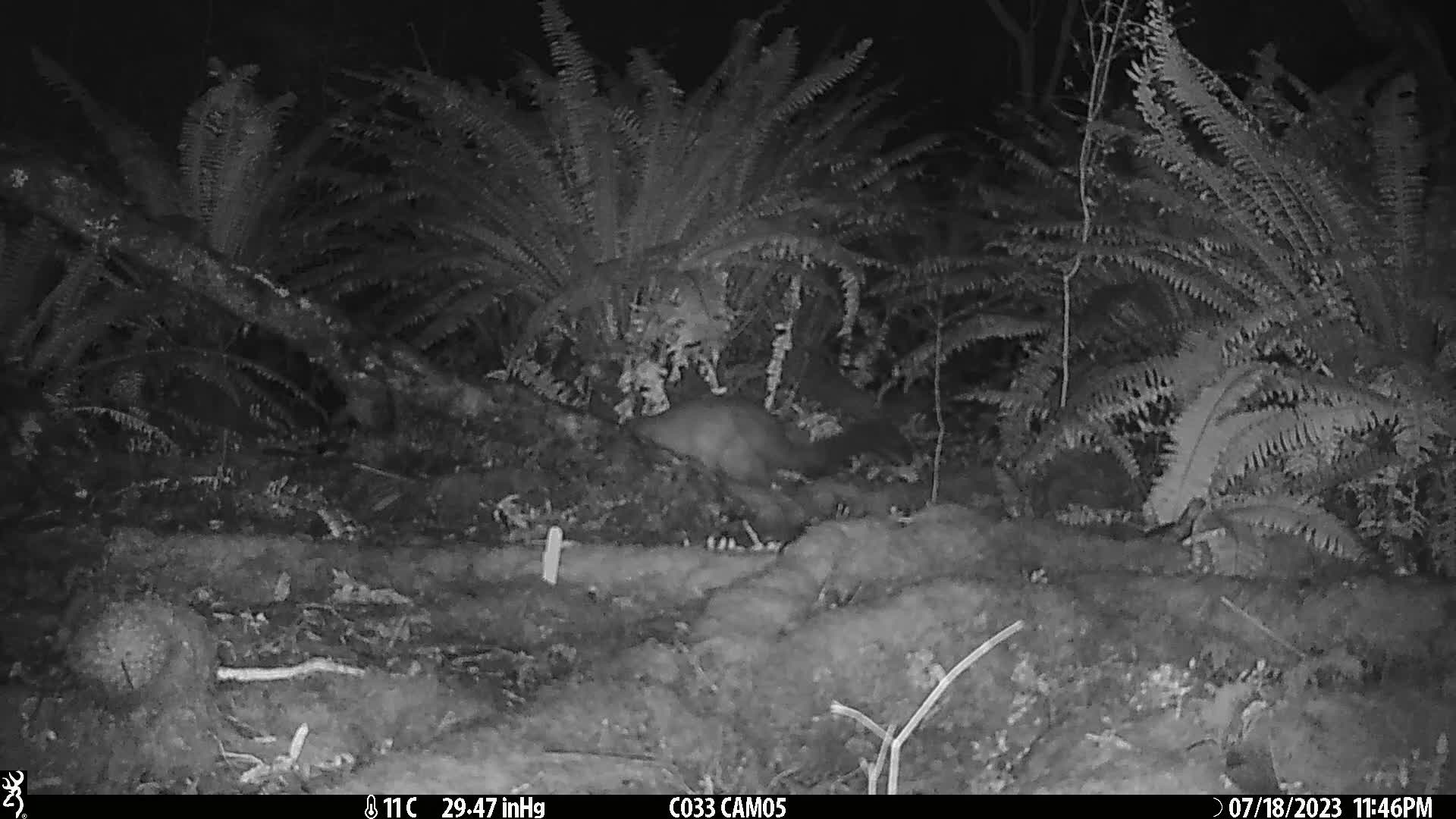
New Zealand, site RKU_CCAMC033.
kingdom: Animalia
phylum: Chordata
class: Mammalia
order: Diprotodontia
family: Phalangeridae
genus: Trichosurus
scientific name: Trichosurus vulpecula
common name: common brushtail possum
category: possum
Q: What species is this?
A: Possum (common brushtail possum) (Trichosurus vulpecula).